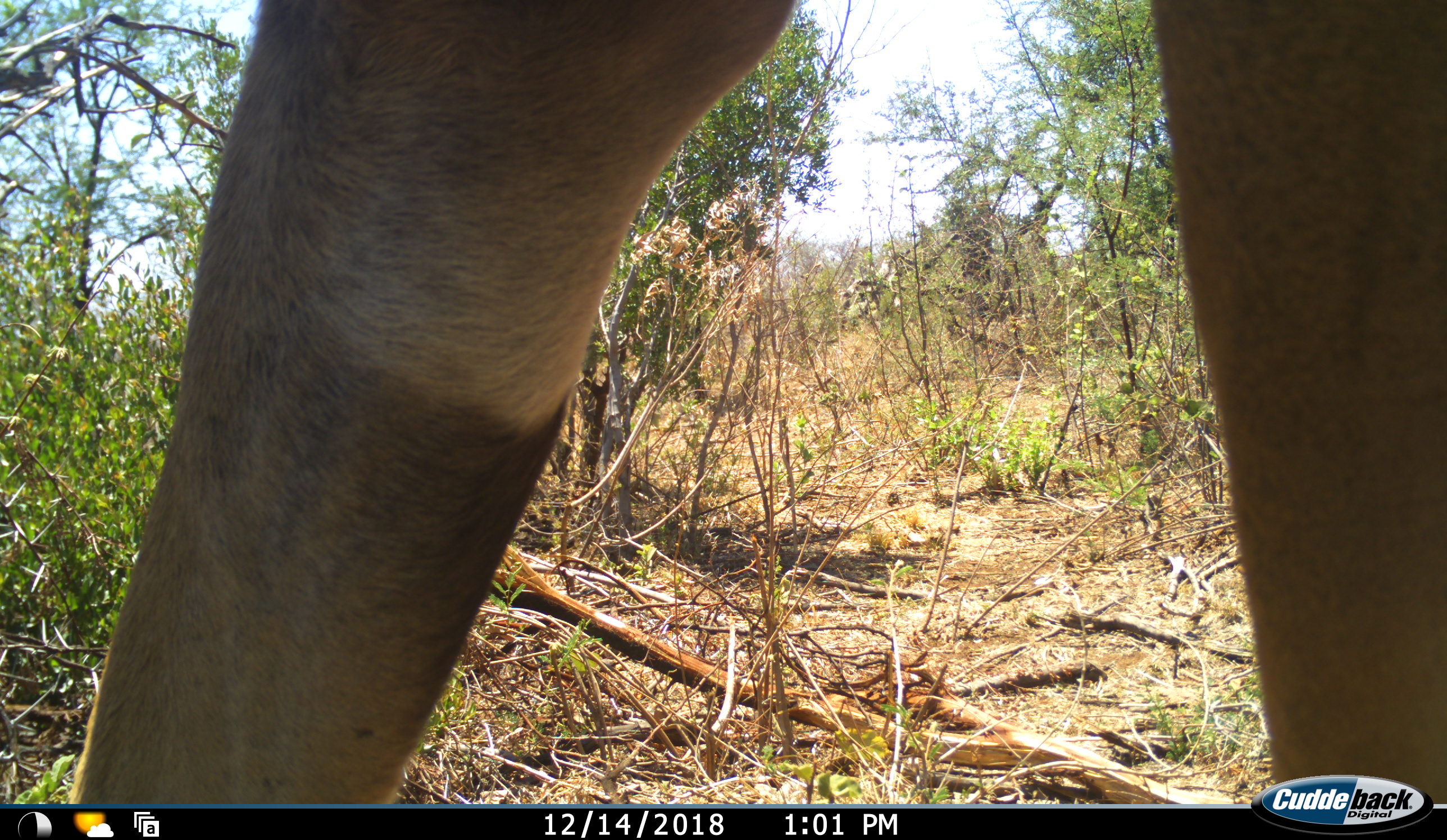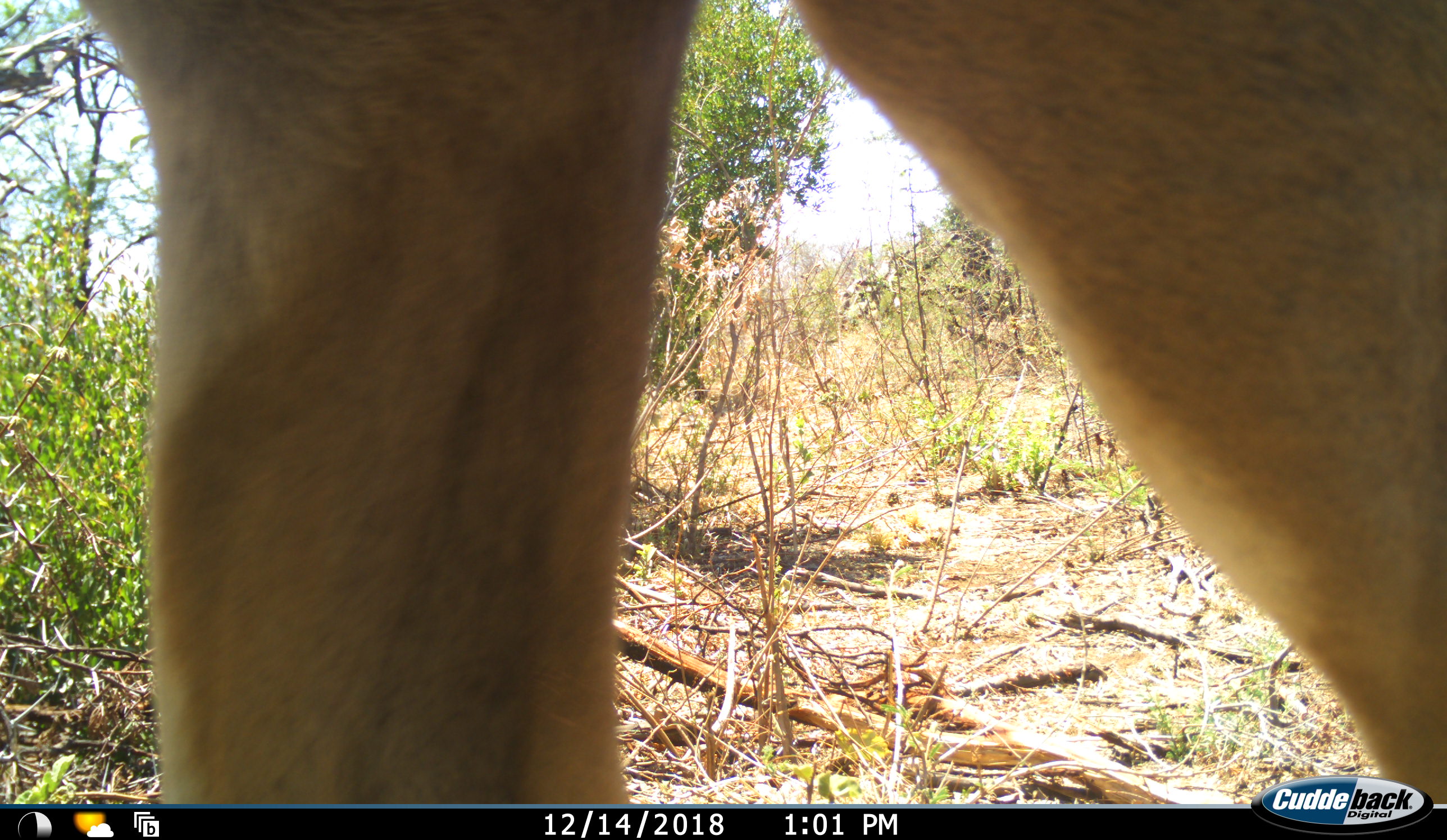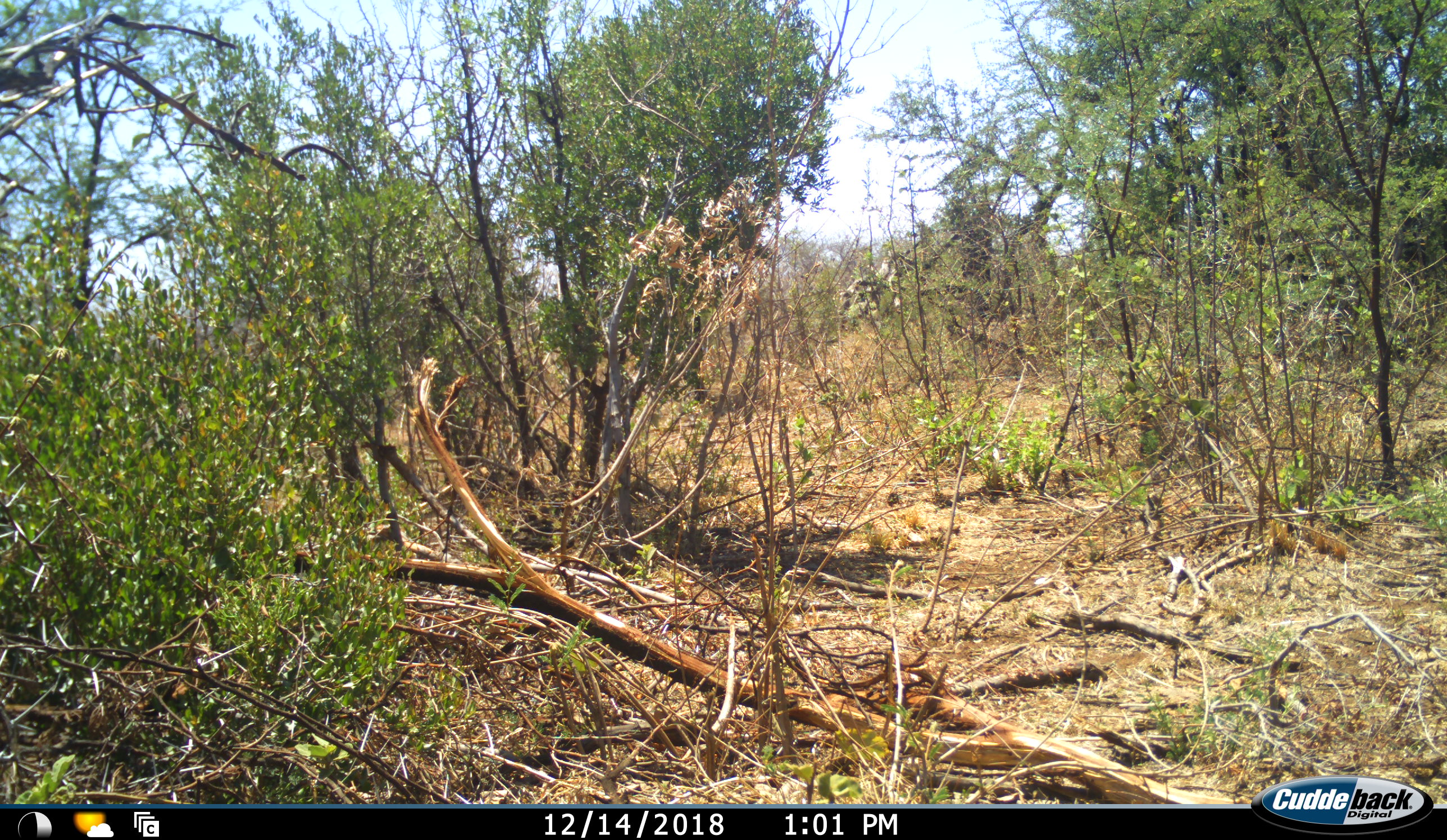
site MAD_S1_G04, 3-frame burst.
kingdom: Animalia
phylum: Chordata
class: Mammalia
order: Artiodactyla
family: Bovidae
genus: Aepyceros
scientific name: Aepyceros melampus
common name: impala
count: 1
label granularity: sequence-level